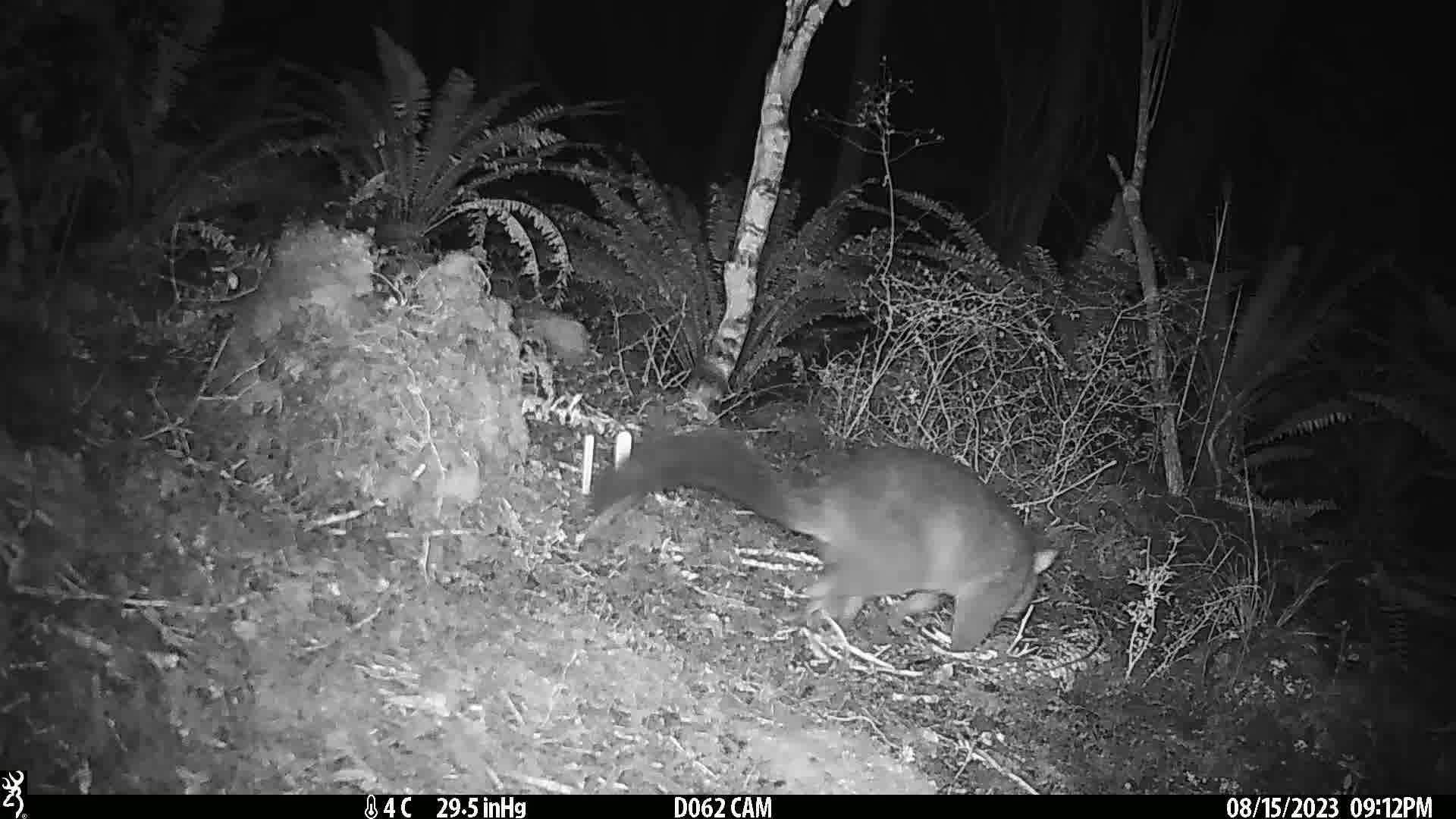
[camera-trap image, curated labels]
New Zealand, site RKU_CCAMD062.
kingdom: Animalia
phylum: Chordata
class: Mammalia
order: Diprotodontia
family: Phalangeridae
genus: Trichosurus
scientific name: Trichosurus vulpecula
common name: common brushtail possum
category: possum